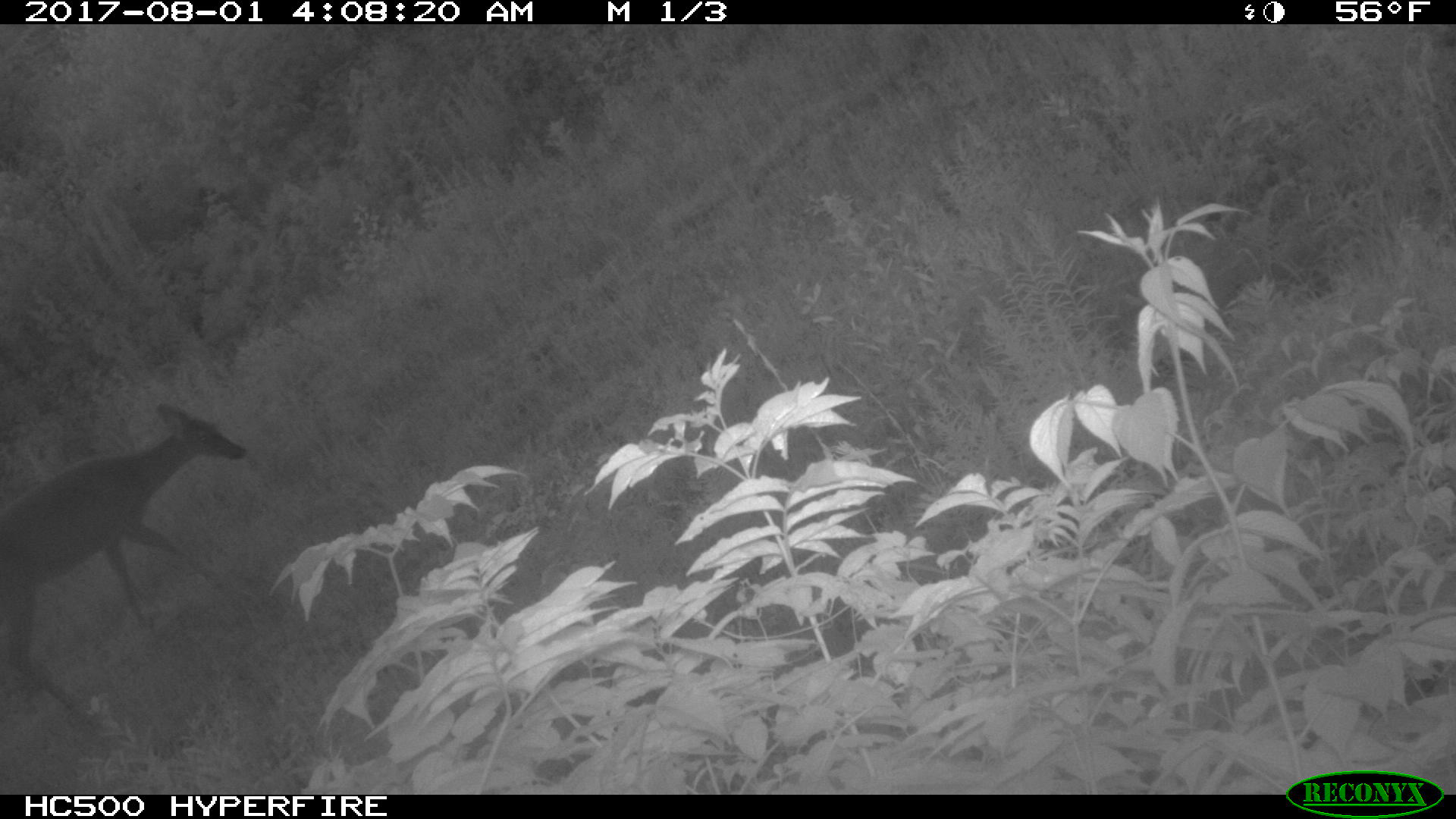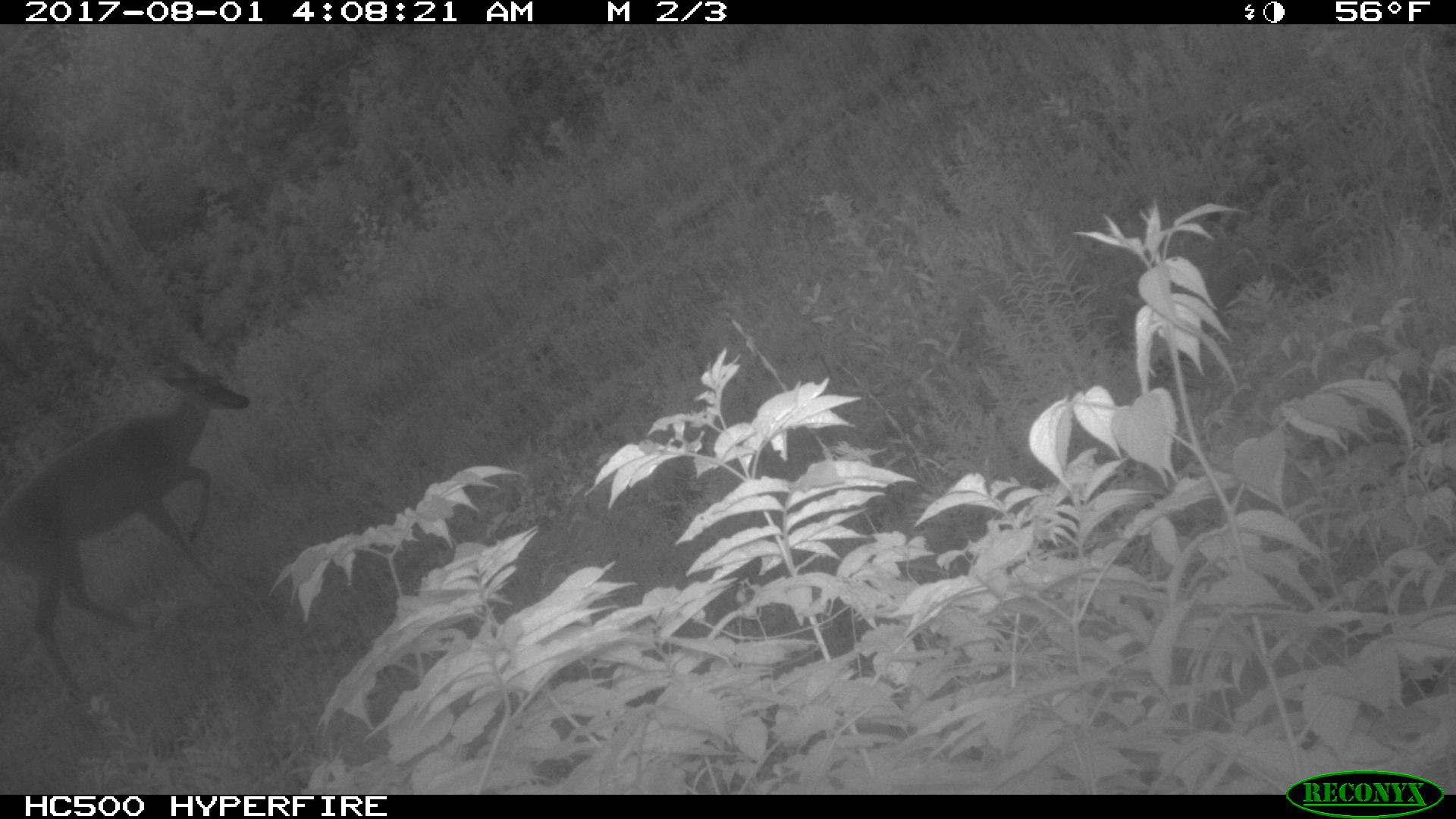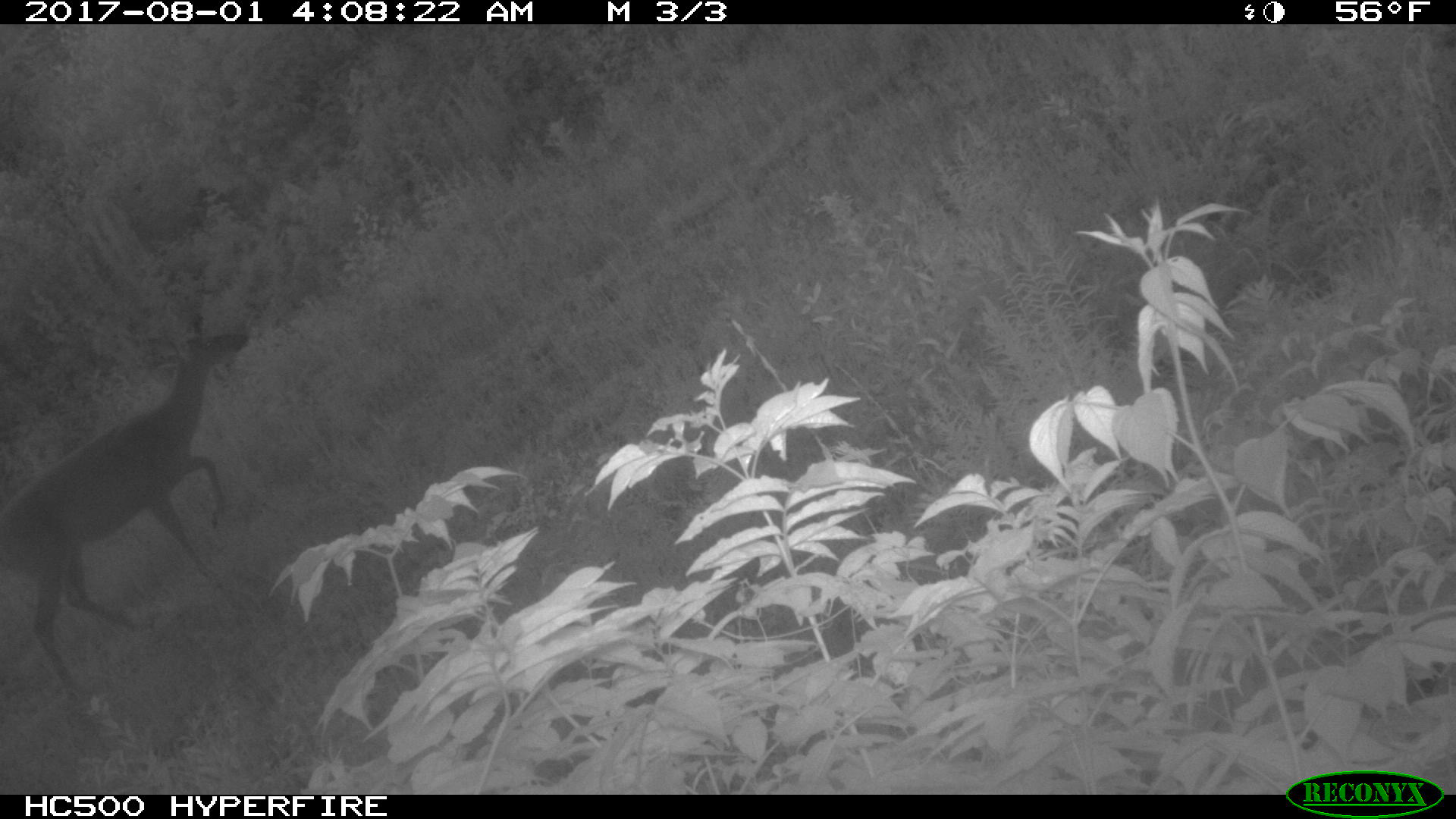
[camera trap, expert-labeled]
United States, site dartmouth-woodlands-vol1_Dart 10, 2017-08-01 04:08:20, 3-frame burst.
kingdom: Animalia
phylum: Chordata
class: Mammalia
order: Artiodactyla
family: Cervidae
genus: Odocoileus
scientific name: Odocoileus virginianus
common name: white-tailed deer